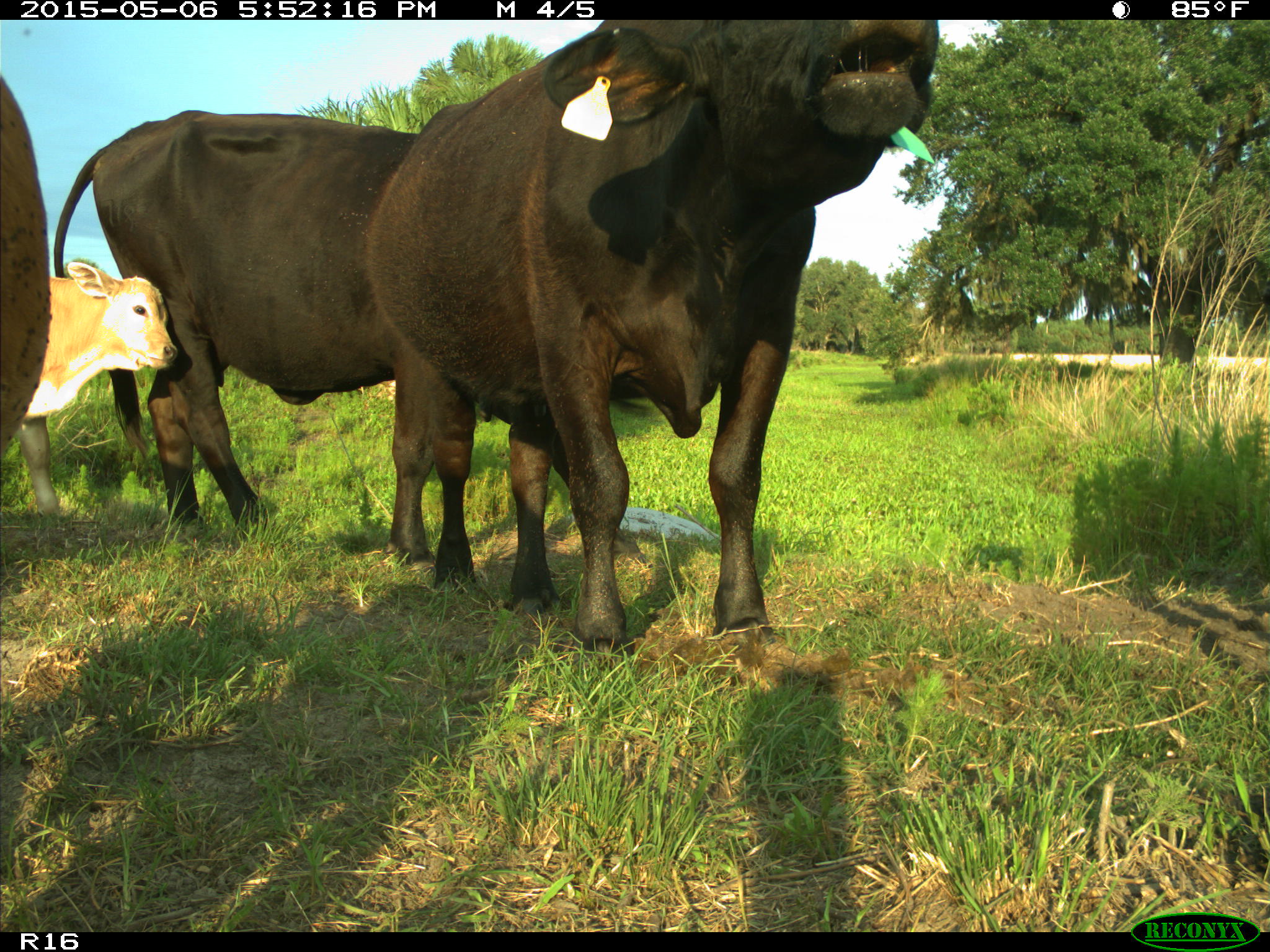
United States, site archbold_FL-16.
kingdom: Animalia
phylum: Chordata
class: Mammalia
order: Artiodactyla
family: Bovidae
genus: Bos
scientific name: Bos taurus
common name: domestic cow